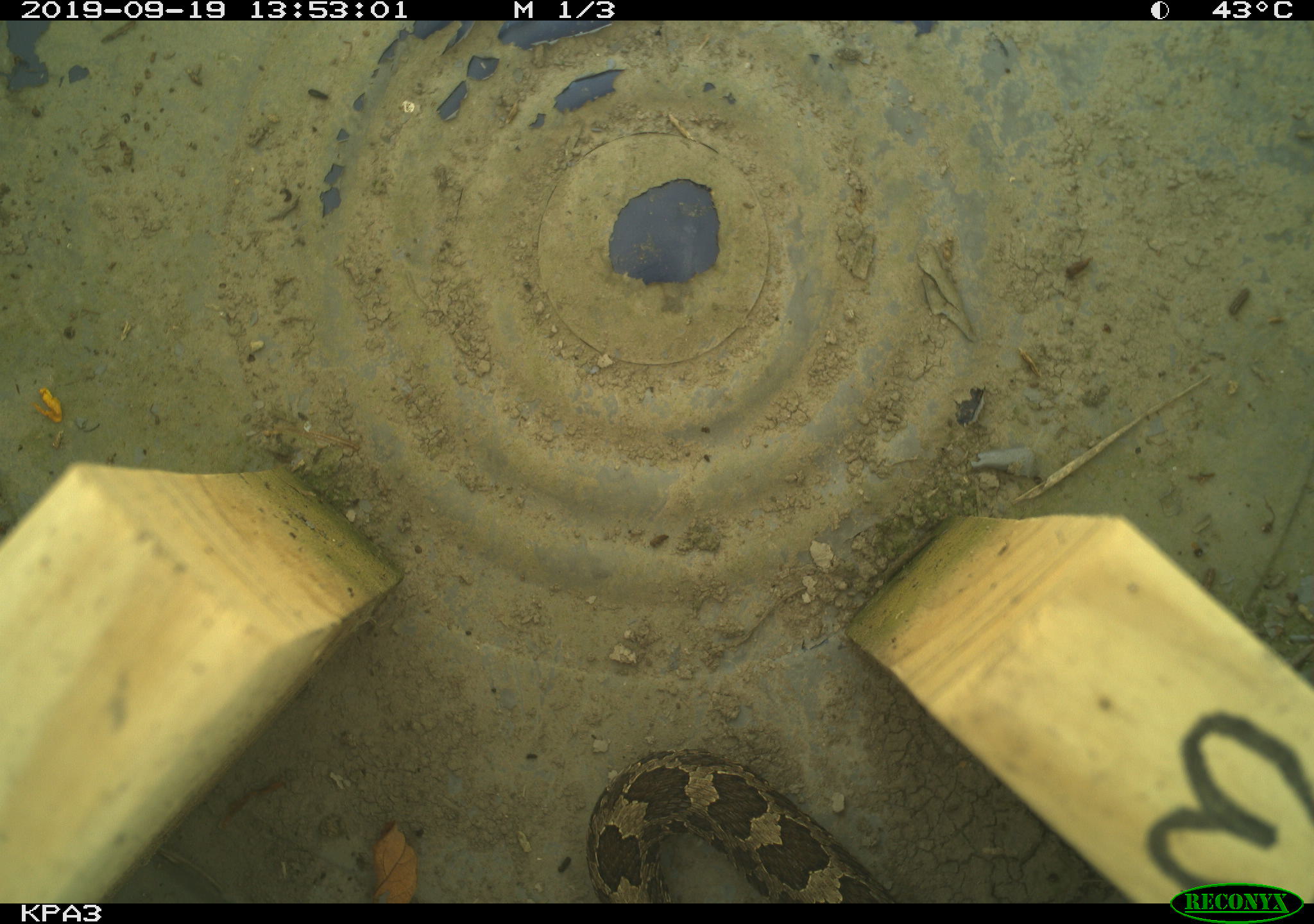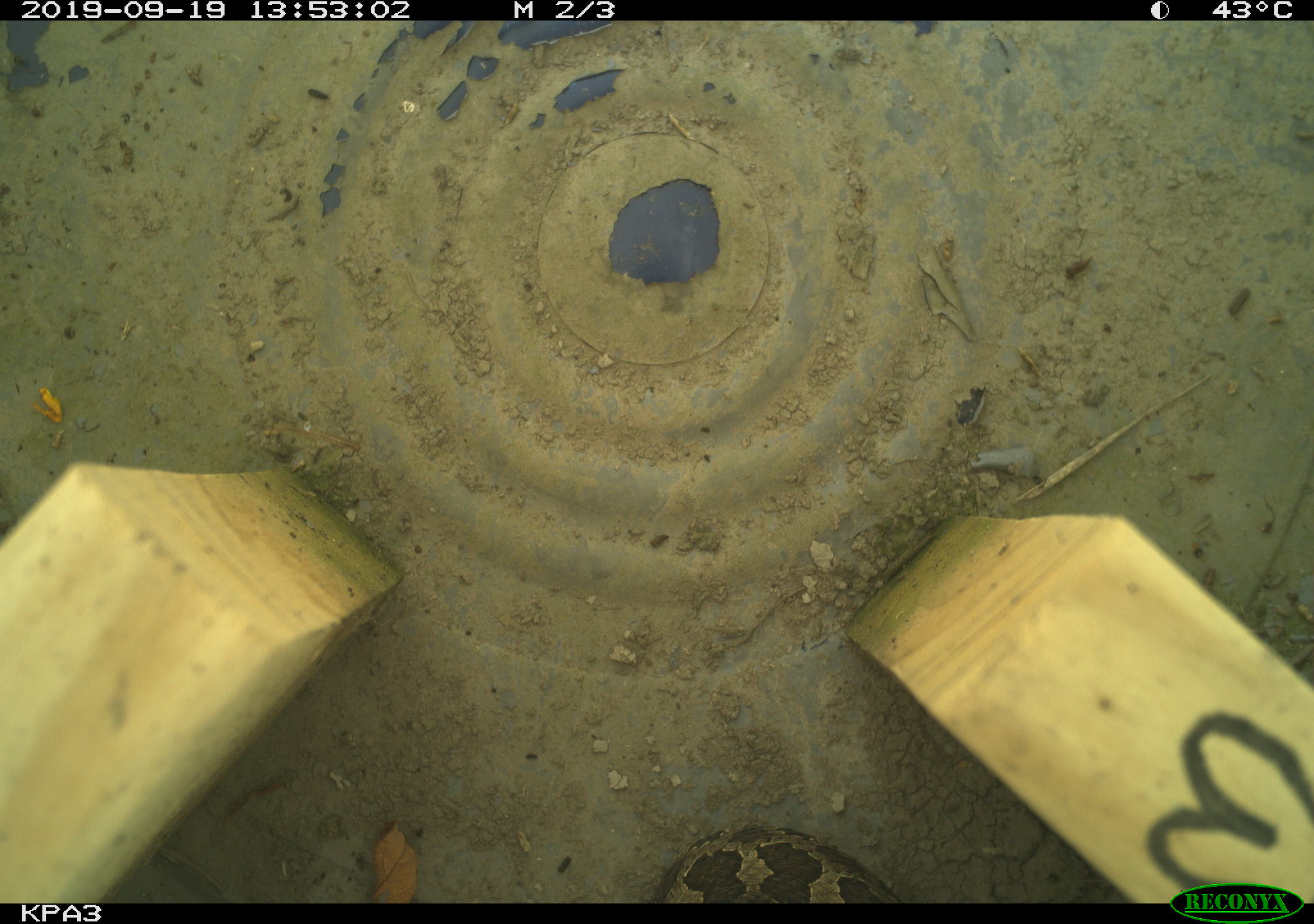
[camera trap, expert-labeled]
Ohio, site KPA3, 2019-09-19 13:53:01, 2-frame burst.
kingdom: Animalia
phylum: Chordata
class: Reptilia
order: Squamata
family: Viperidae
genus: Sistrurus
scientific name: Sistrurus catenatus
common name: eastern massasauga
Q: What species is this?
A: Eastern massasauga (Sistrurus catenatus).